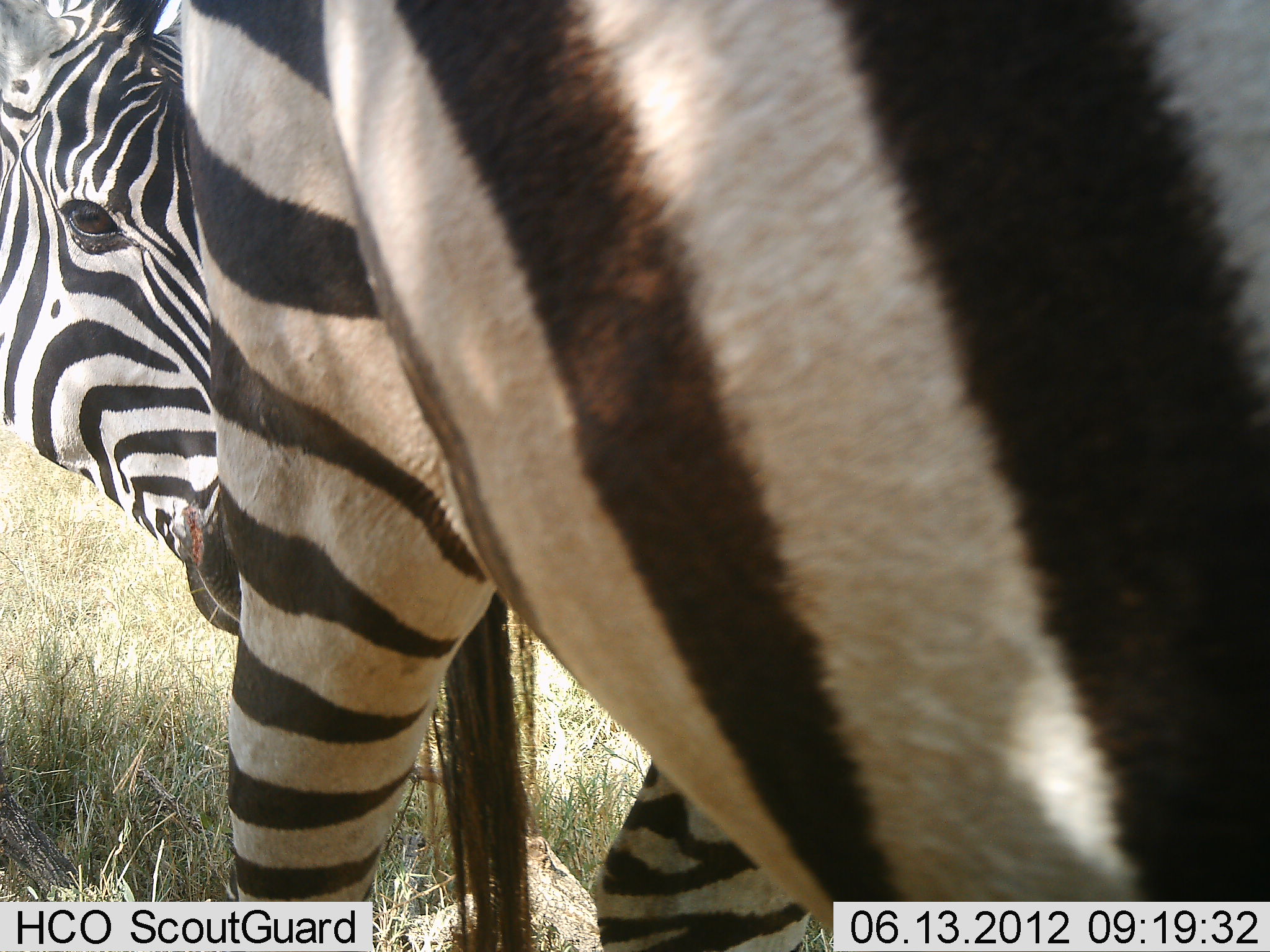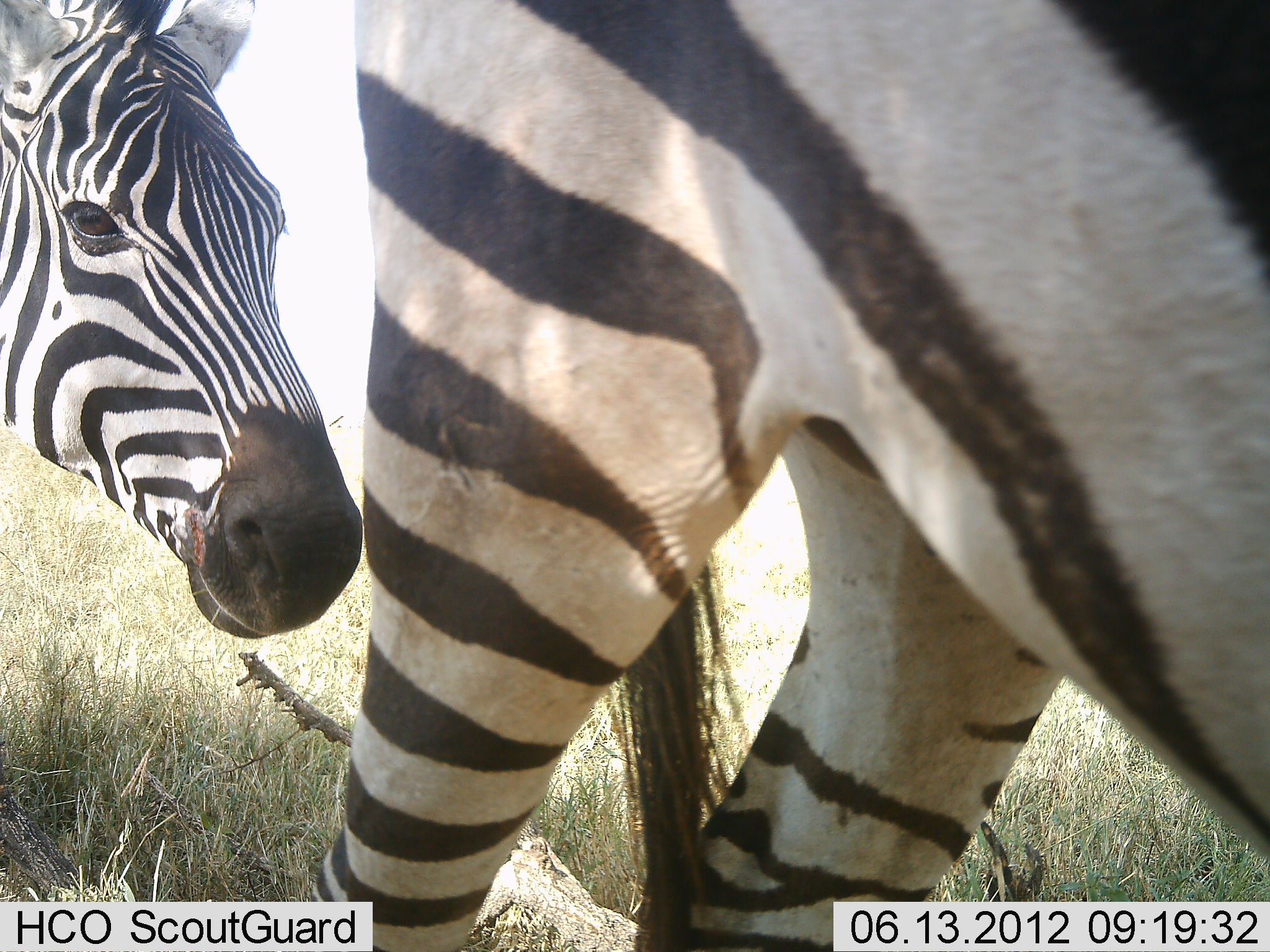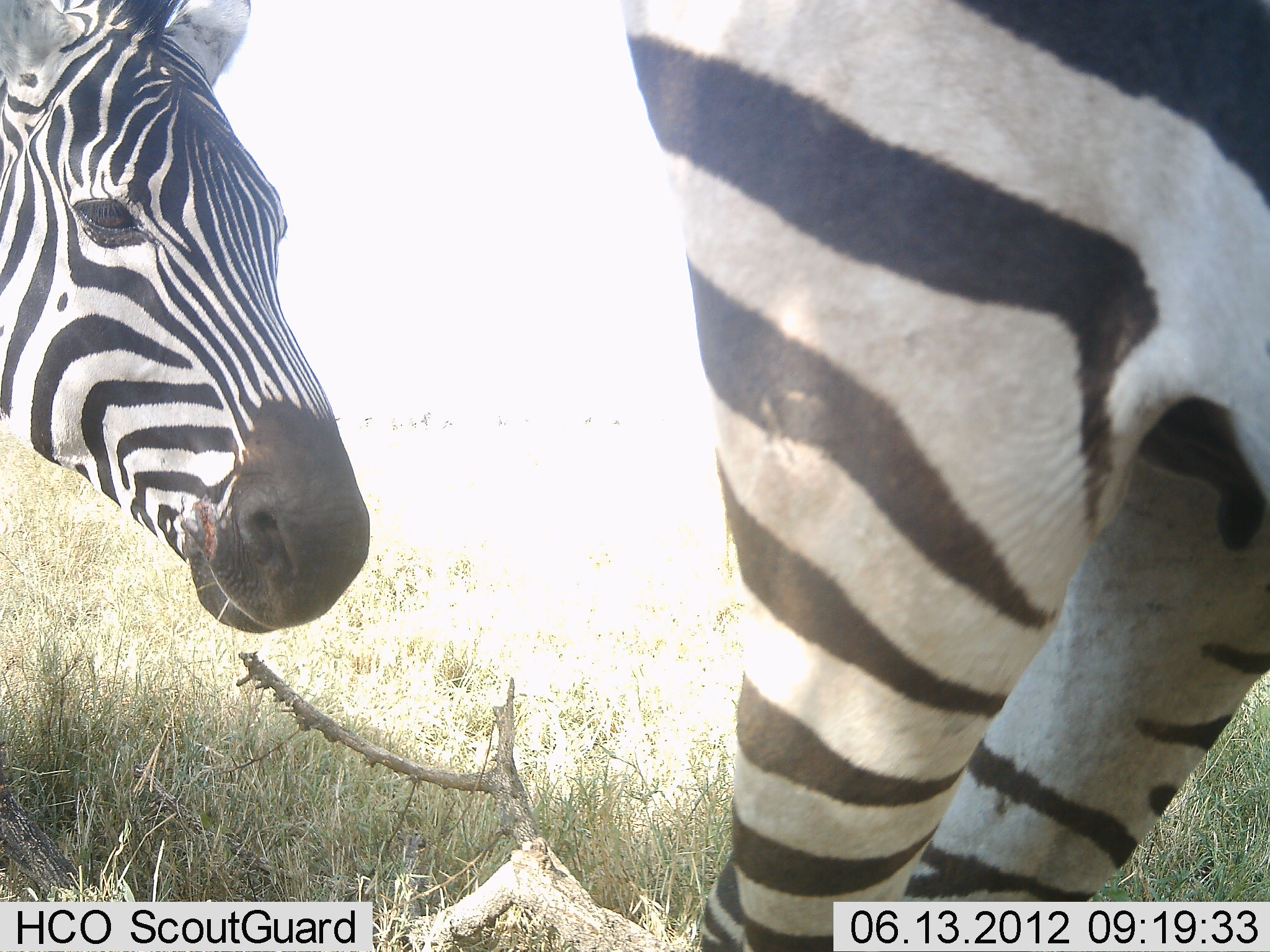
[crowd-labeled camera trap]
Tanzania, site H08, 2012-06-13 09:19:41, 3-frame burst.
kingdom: Animalia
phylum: Chordata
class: Mammalia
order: Perissodactyla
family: Equidae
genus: Equus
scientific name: Equus quagga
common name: plains zebra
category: zebra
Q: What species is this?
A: Zebra (plains zebra) (Equus quagga).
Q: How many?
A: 2.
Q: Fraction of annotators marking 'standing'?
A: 90%.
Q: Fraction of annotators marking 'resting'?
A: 0%.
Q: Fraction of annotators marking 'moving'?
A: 40%.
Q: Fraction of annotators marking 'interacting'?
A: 0%.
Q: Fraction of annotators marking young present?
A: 0%.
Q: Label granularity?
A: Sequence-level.